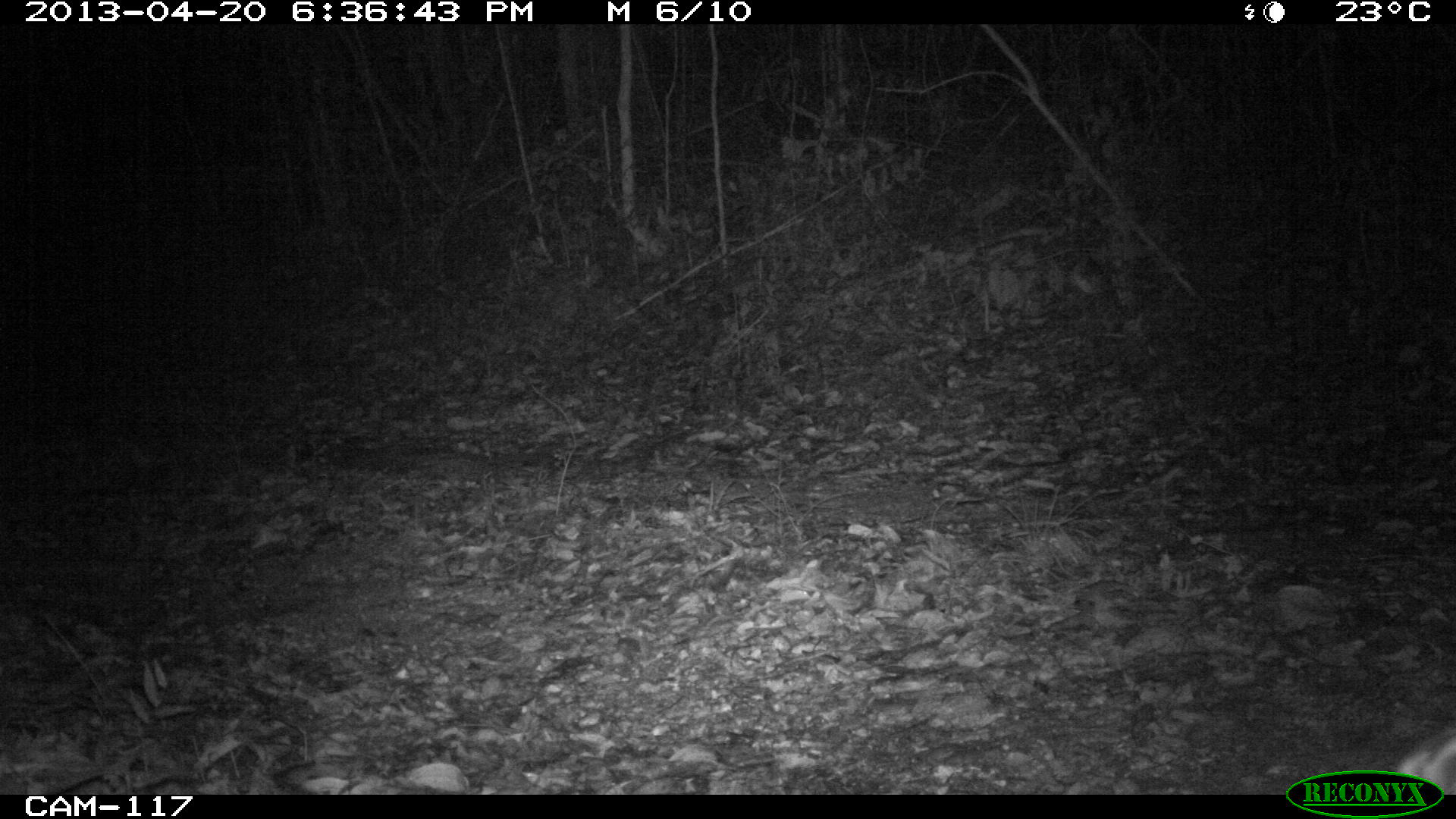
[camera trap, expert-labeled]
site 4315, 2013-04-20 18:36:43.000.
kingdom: Animalia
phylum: Chordata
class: Mammalia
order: Carnivora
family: Felidae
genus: Leopardus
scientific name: Leopardus pardalis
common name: ocelot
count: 1